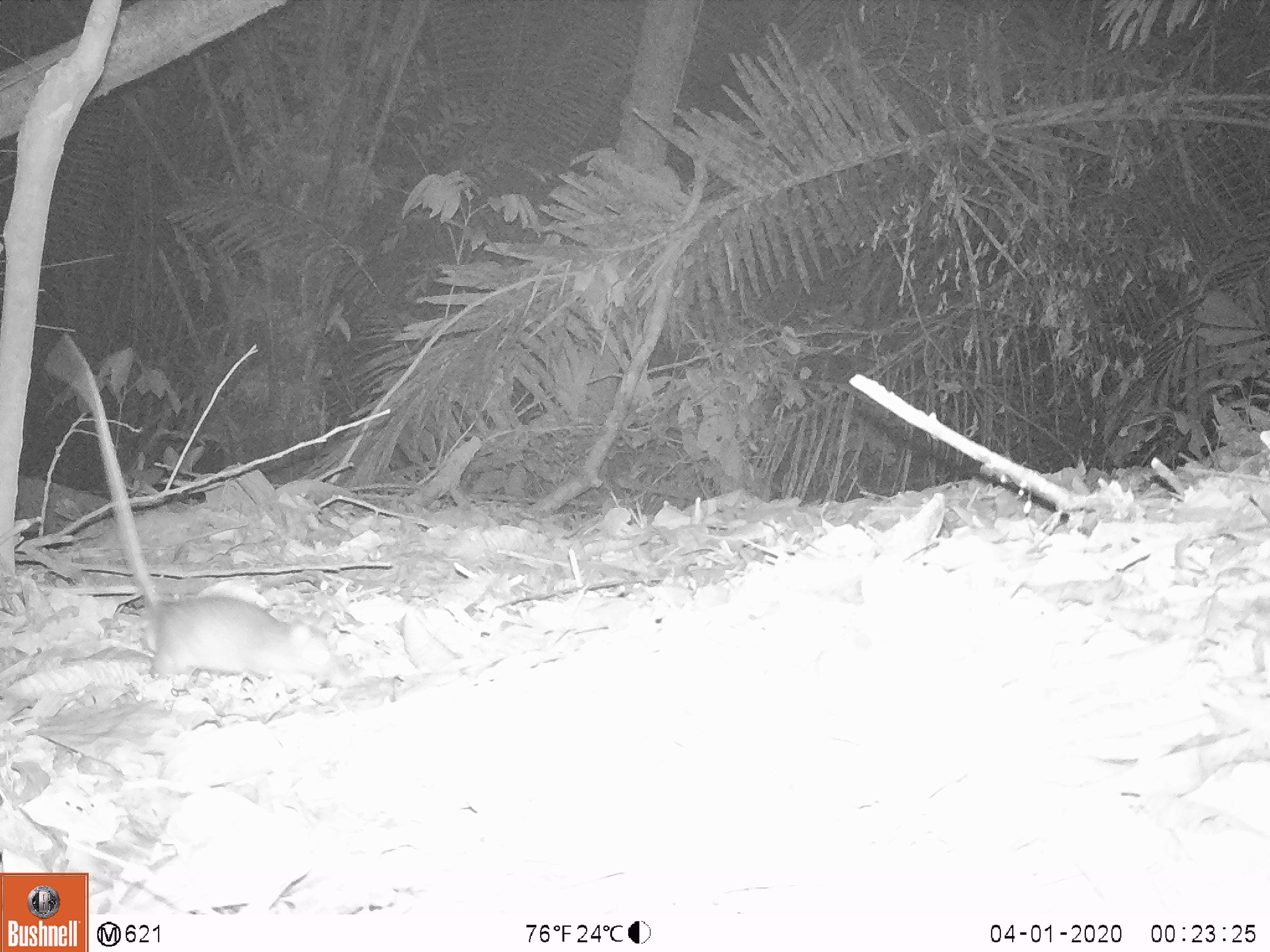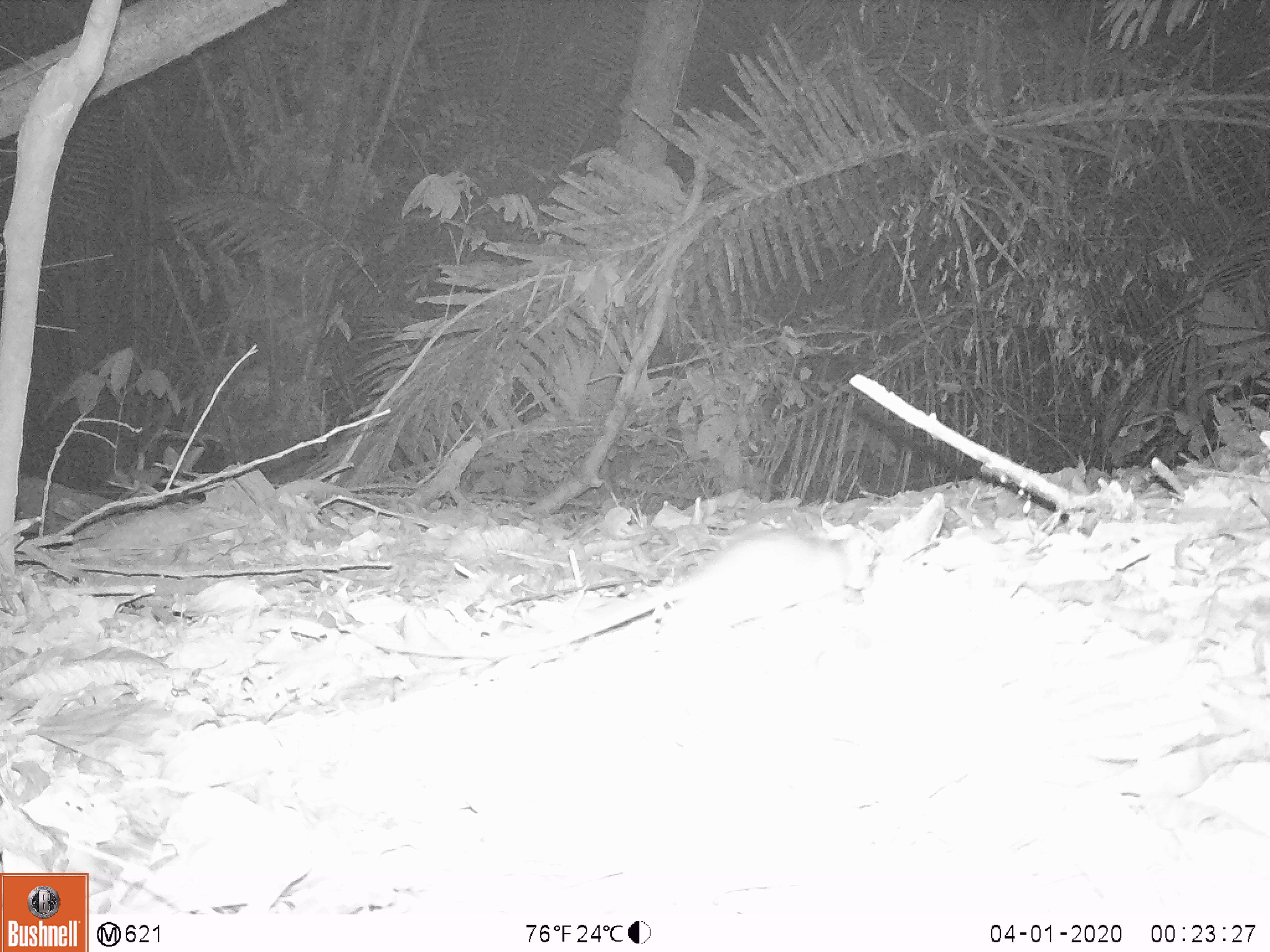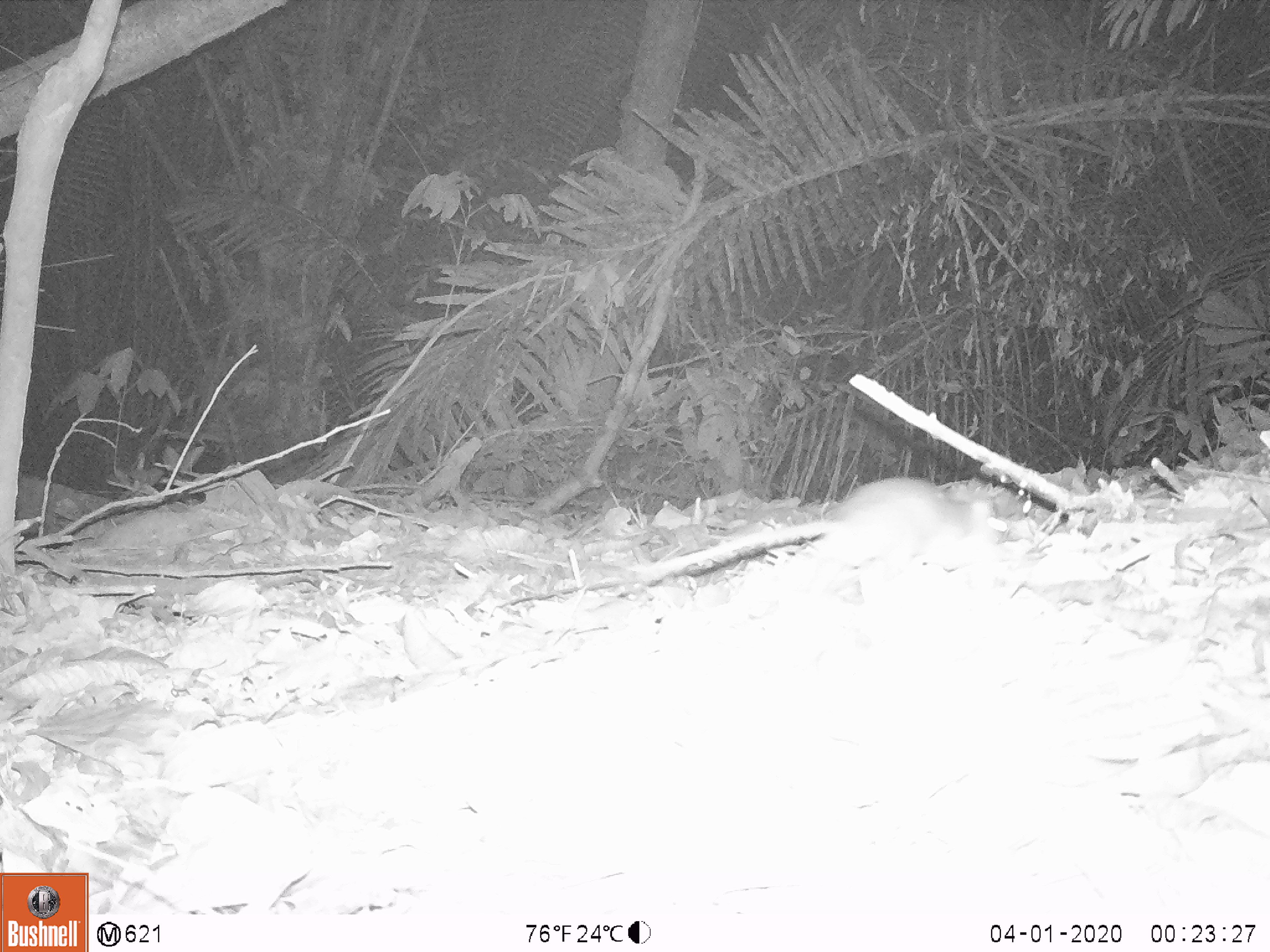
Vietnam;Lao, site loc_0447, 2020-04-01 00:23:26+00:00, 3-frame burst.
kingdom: Animalia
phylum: Chordata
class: Mammalia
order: Rodentia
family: Muridae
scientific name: Muridae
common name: old-world mice and rats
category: unidentified murid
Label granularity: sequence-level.